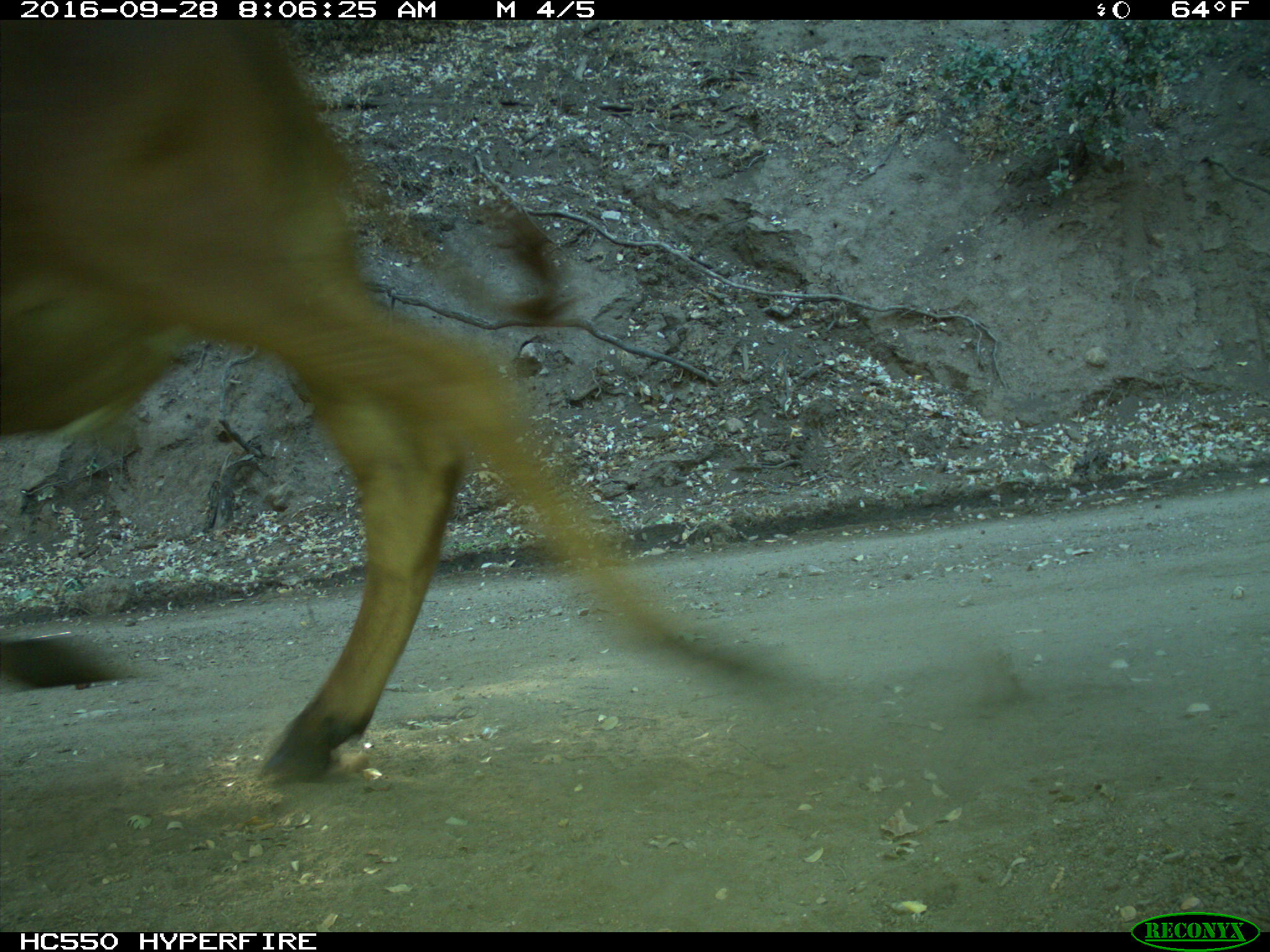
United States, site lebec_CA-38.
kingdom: Animalia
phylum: Chordata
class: Mammalia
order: Artiodactyla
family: Bovidae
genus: Bos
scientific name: Bos taurus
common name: domestic cow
Bos taurus (domestic cow).